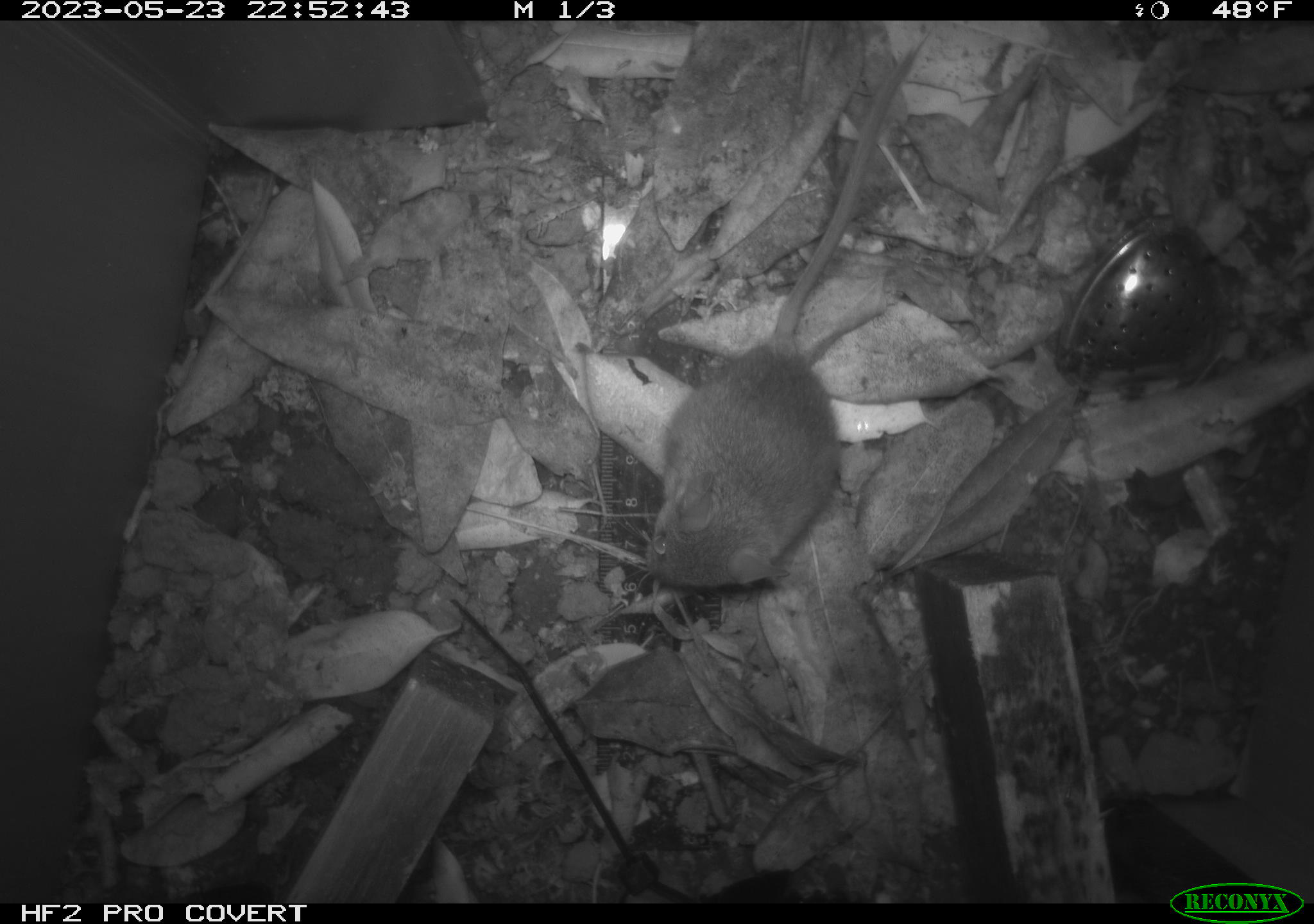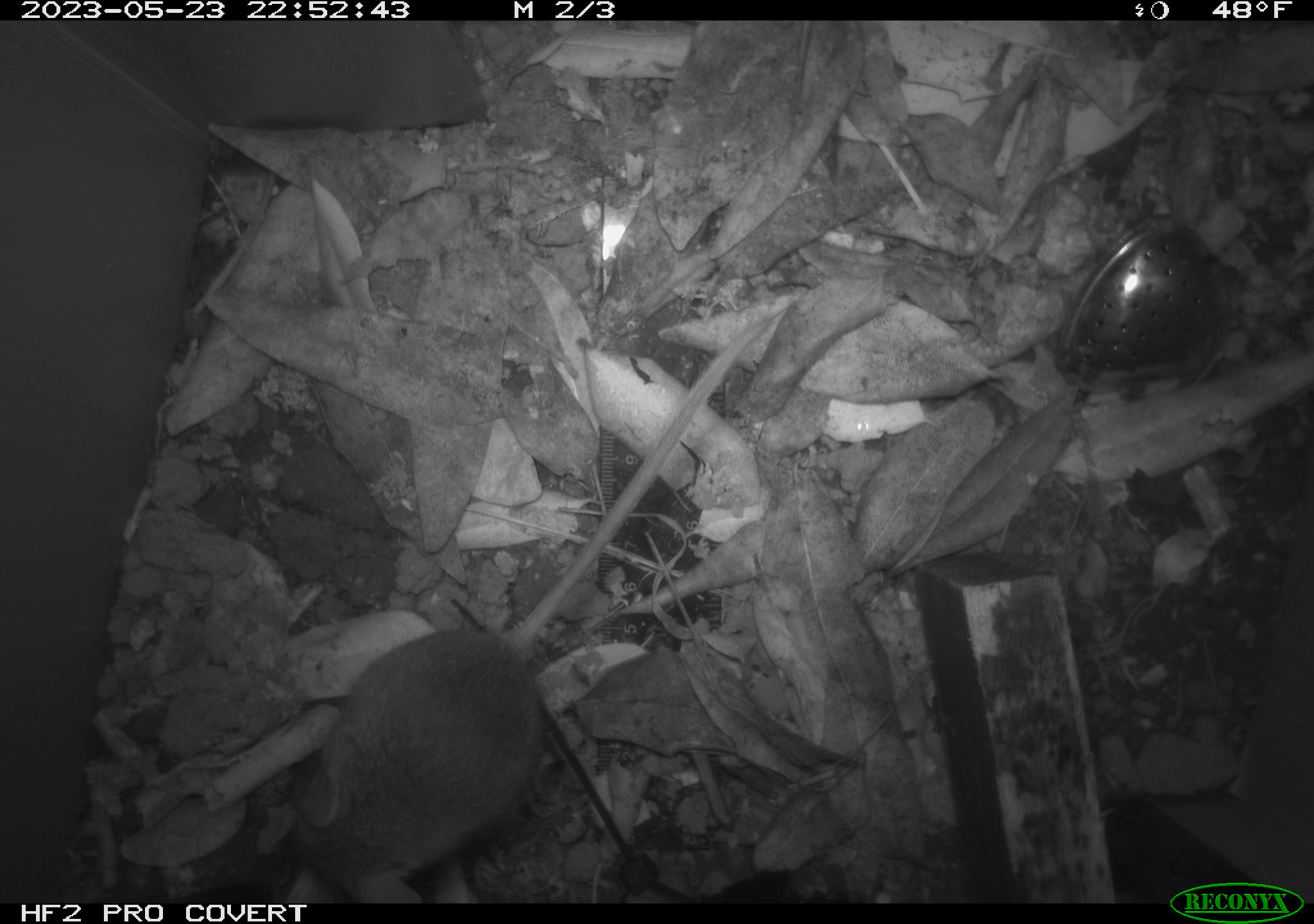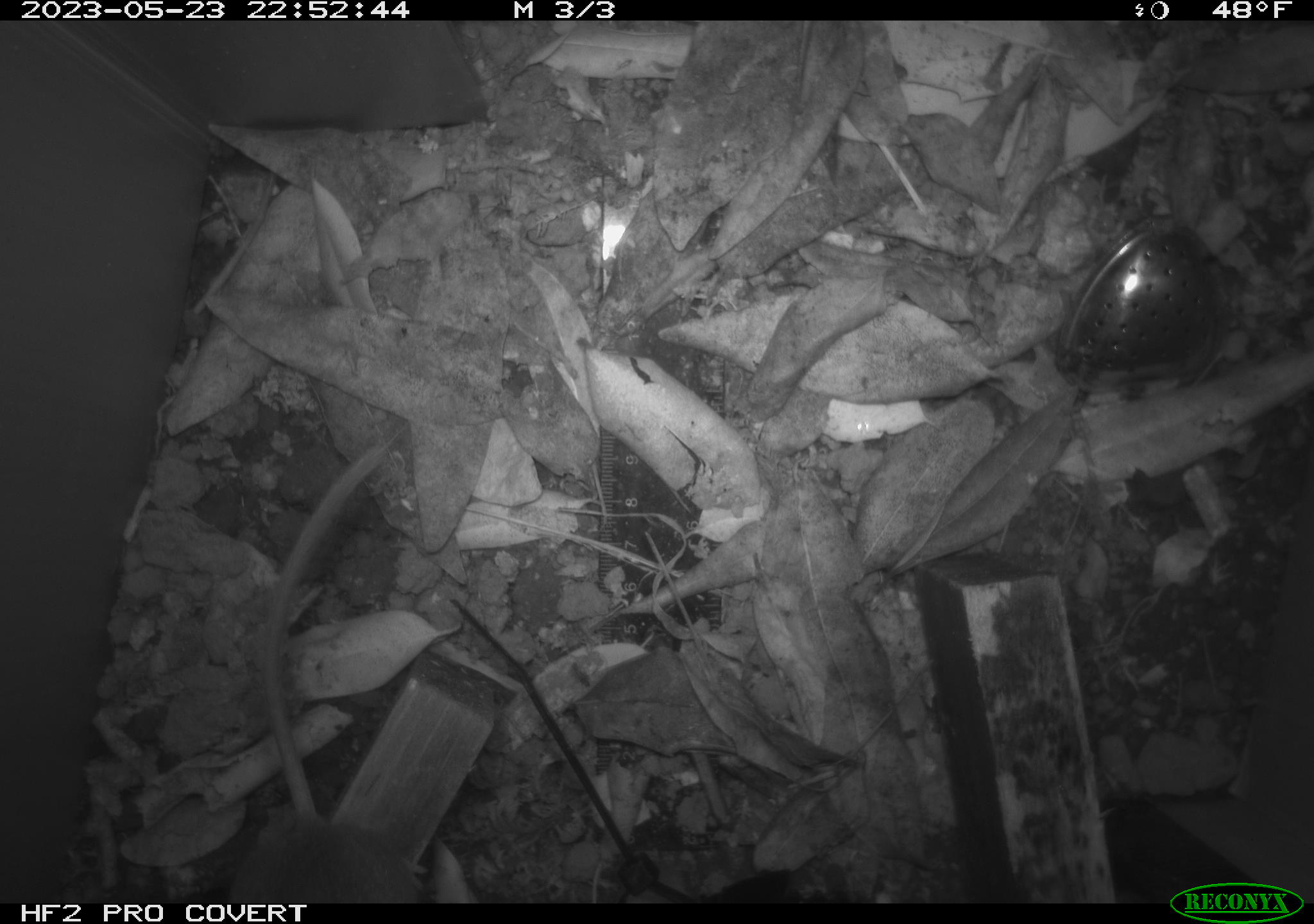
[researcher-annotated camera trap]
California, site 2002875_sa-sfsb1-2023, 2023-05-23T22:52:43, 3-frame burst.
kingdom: Animalia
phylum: Chordata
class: Mammalia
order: Rodentia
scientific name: Rodentia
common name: mouse species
Mouse species (Rodentia).